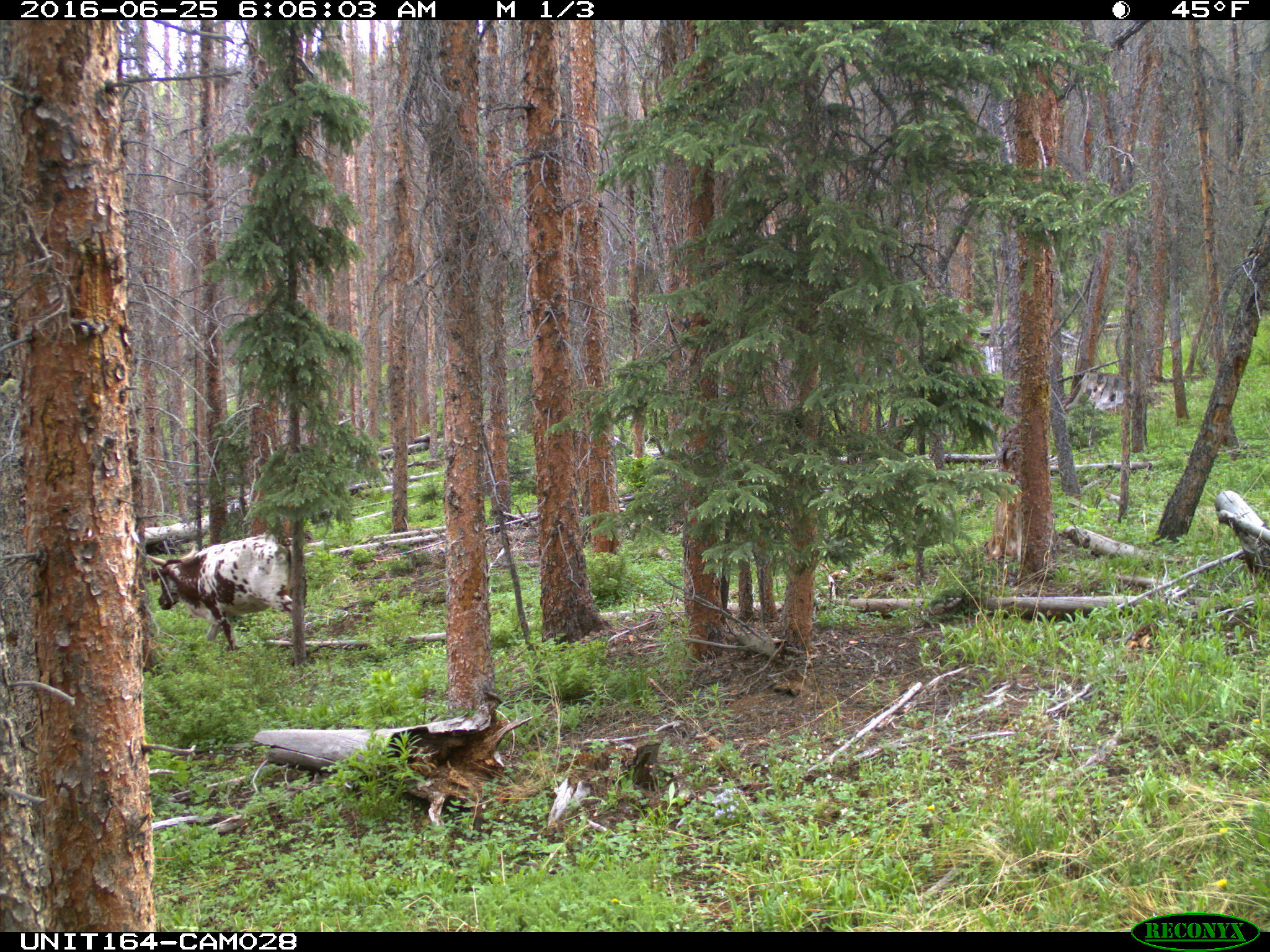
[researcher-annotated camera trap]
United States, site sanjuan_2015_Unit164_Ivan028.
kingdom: Animalia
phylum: Chordata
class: Mammalia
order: Artiodactyla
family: Bovidae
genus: Bos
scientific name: Bos taurus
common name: domestic cow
Bos taurus (domestic cow).